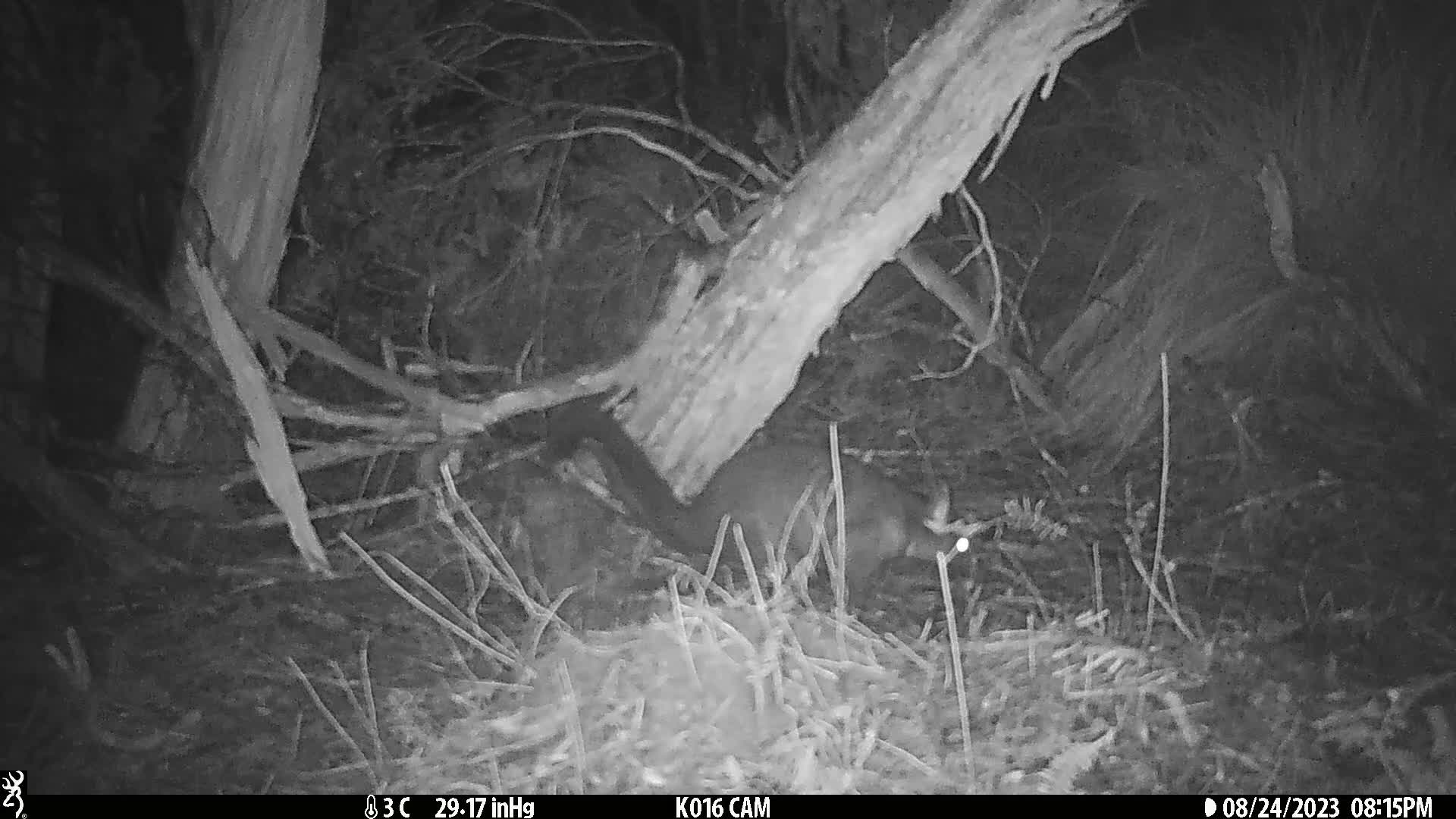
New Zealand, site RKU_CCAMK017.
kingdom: Animalia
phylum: Chordata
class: Mammalia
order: Diprotodontia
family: Phalangeridae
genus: Trichosurus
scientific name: Trichosurus vulpecula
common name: common brushtail possum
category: possum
Possum (common brushtail possum) (Trichosurus vulpecula).